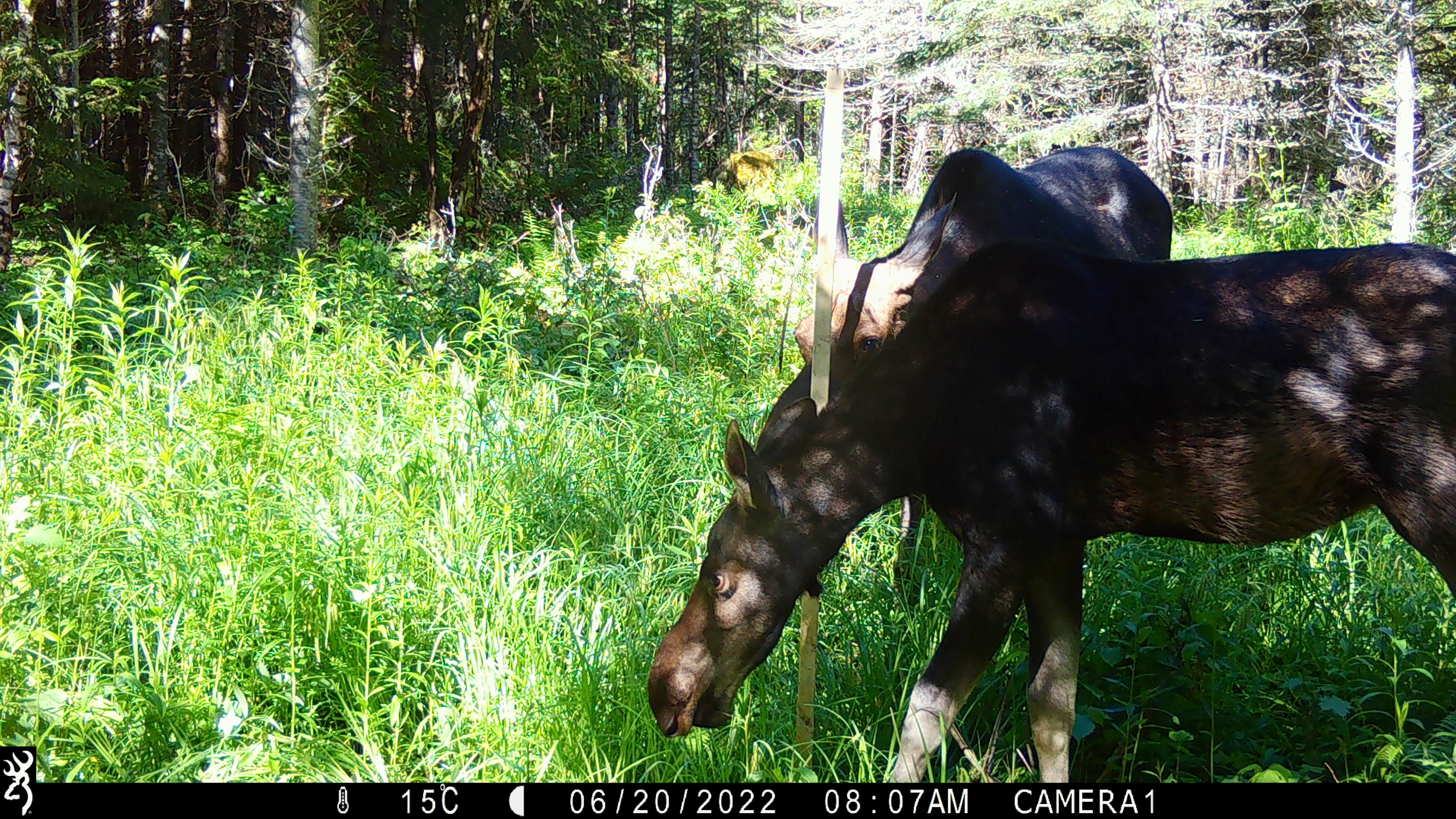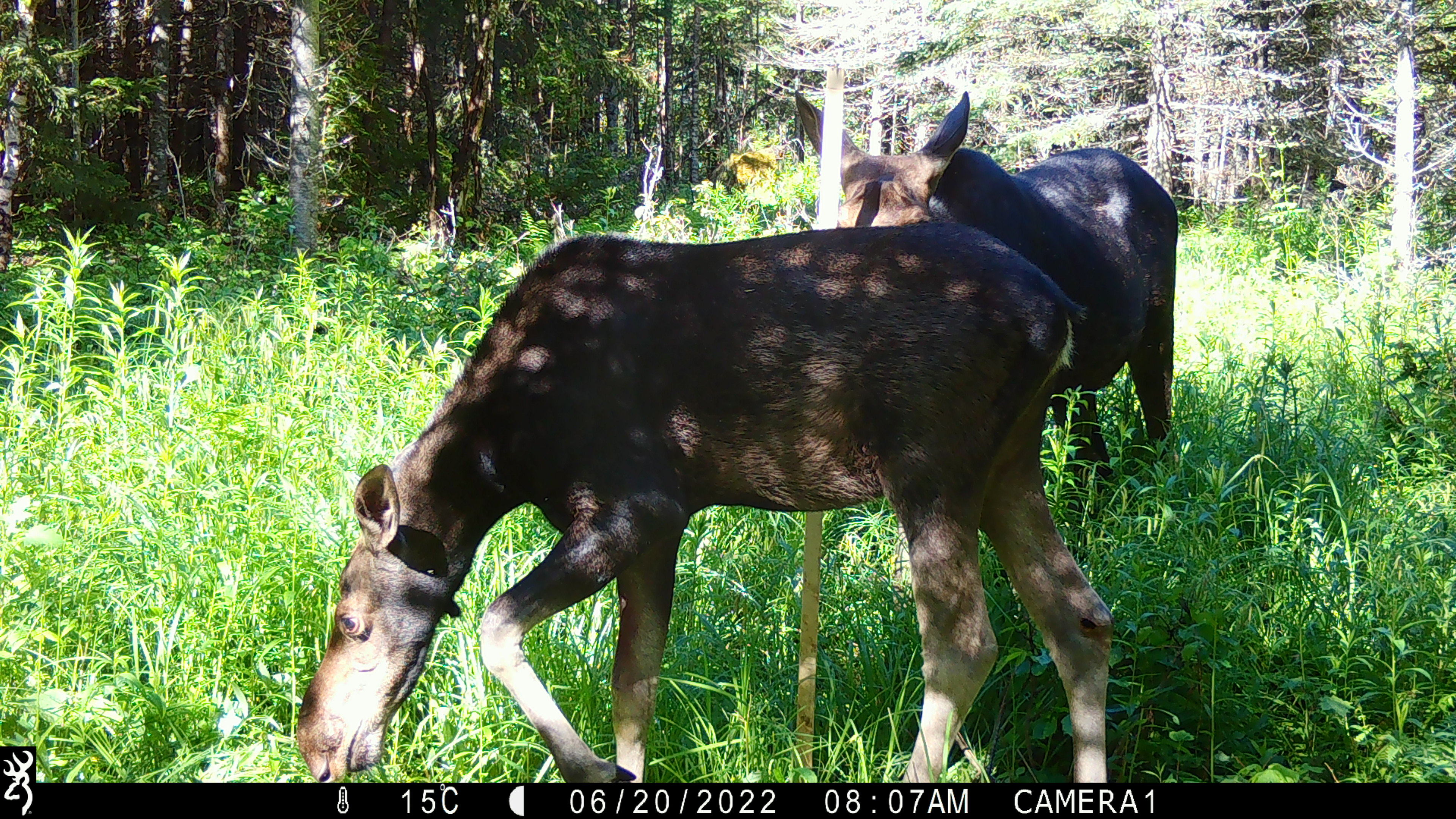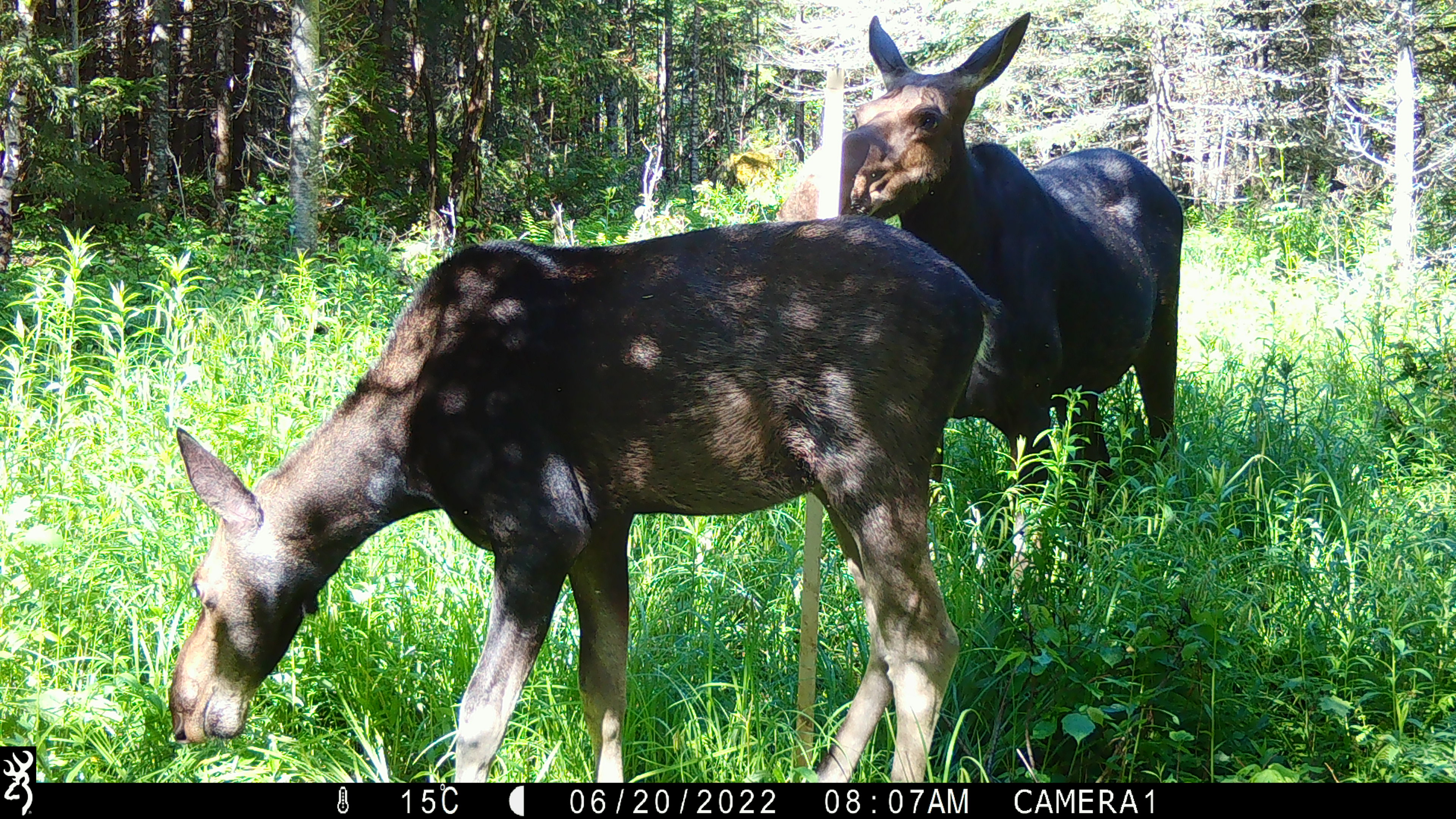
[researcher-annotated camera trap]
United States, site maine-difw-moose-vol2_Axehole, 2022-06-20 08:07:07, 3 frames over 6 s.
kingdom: Animalia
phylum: Chordata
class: Mammalia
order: Artiodactyla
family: Cervidae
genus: Alces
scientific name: Alces alces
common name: moose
Moose (Alces alces).